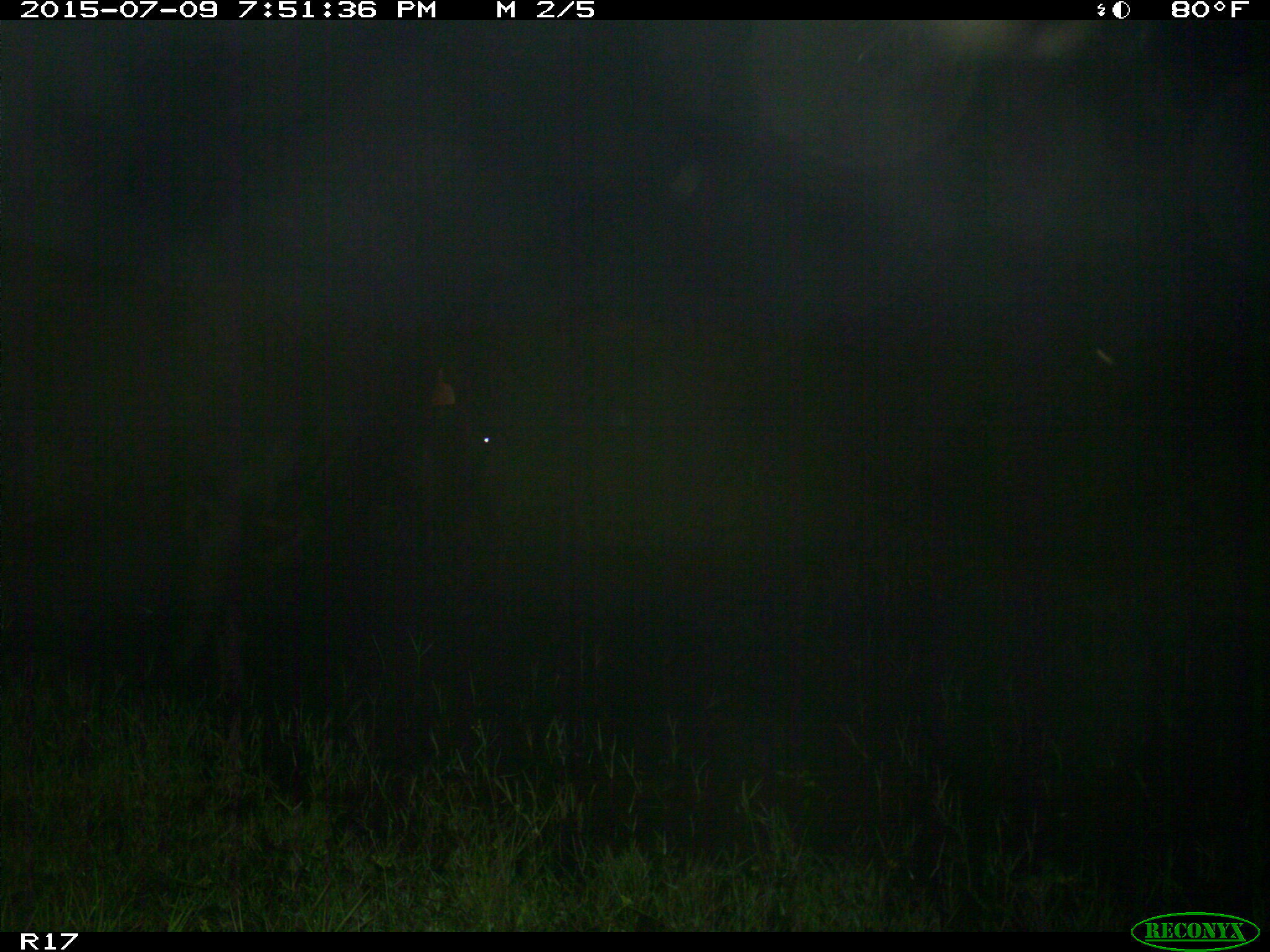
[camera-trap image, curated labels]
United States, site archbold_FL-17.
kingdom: Animalia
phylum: Chordata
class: Mammalia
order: Artiodactyla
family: Bovidae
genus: Bos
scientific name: Bos taurus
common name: domestic cow